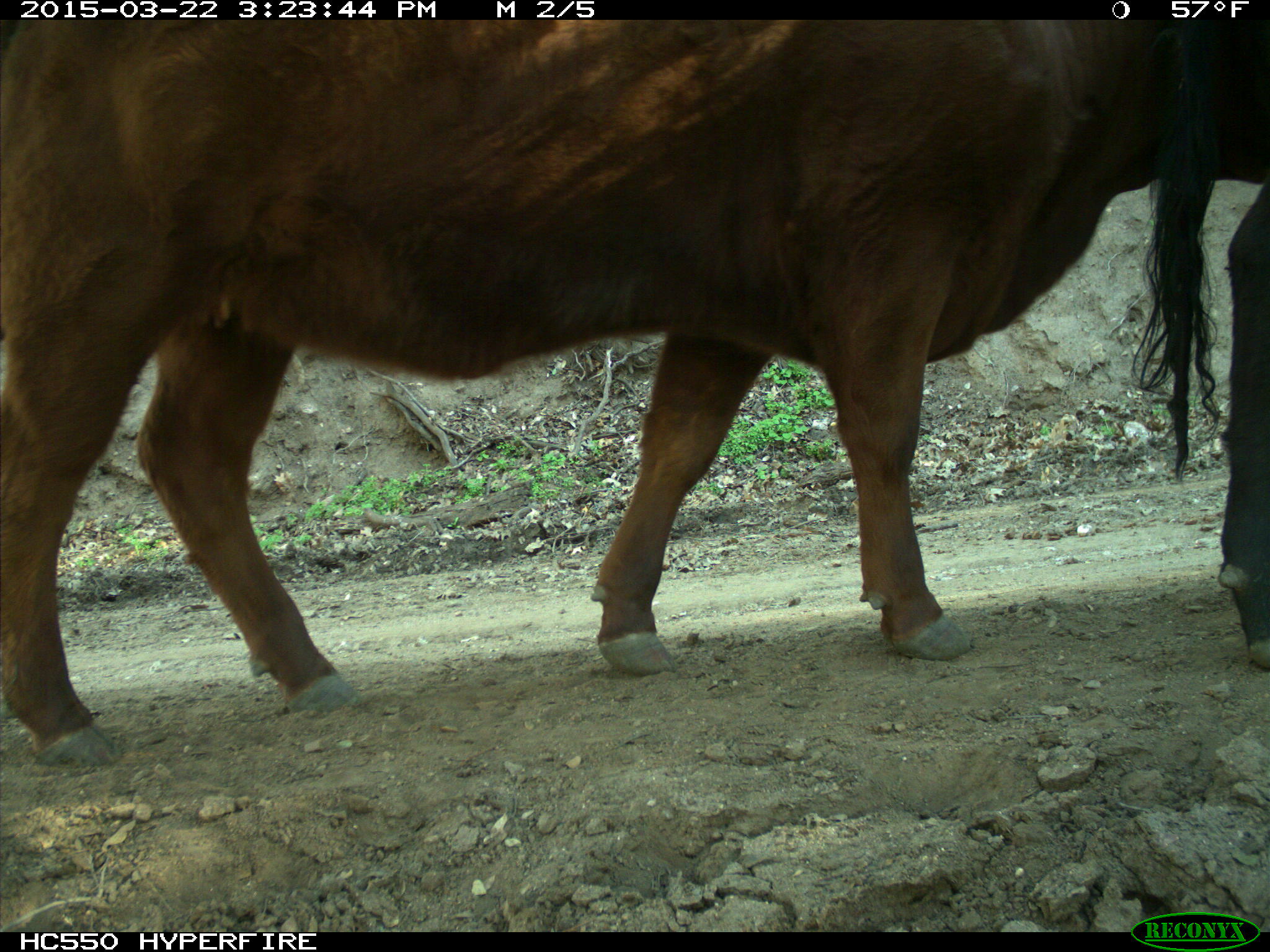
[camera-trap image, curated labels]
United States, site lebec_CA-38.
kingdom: Animalia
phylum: Chordata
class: Mammalia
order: Artiodactyla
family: Bovidae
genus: Bos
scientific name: Bos taurus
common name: domestic cow